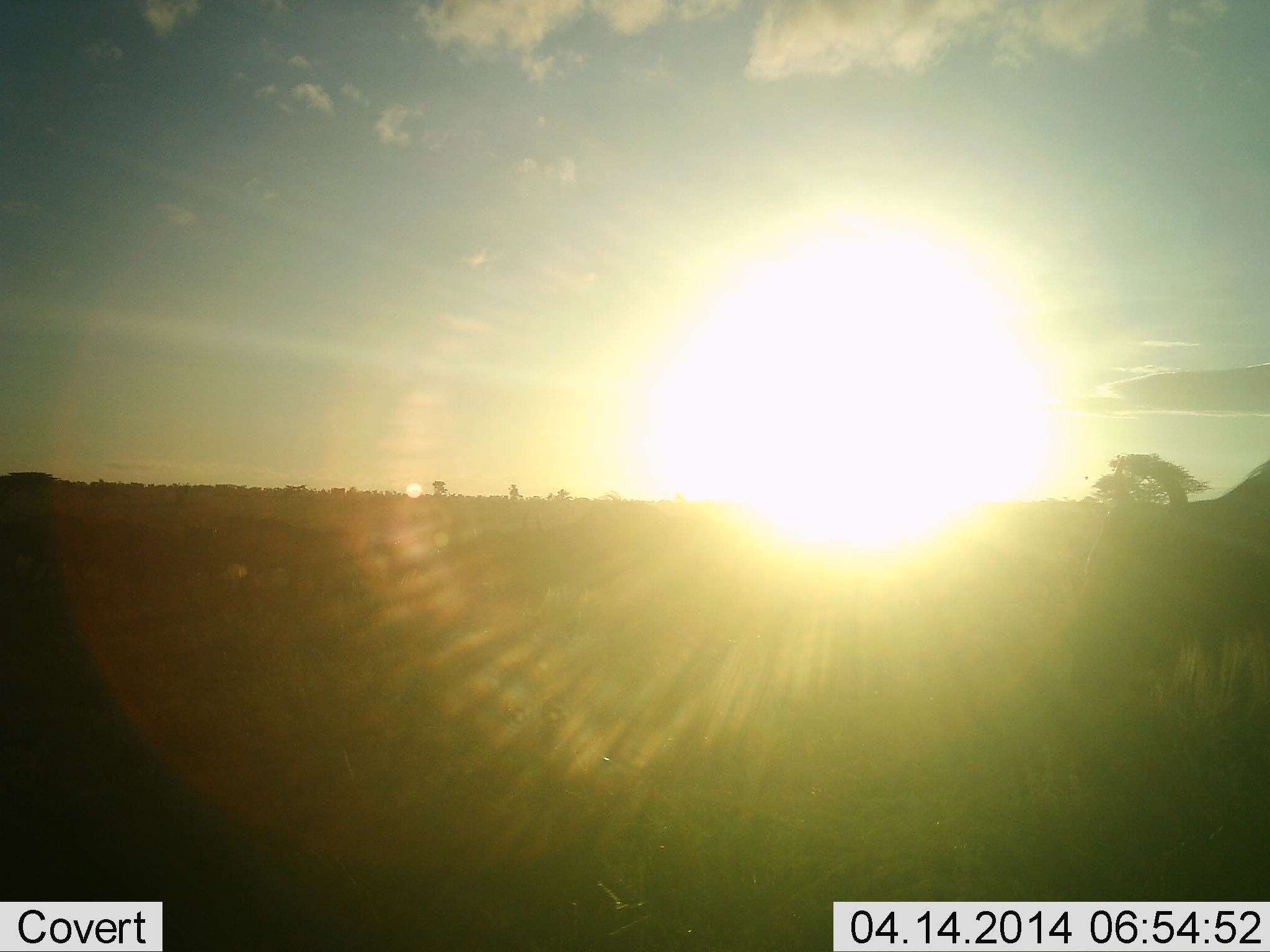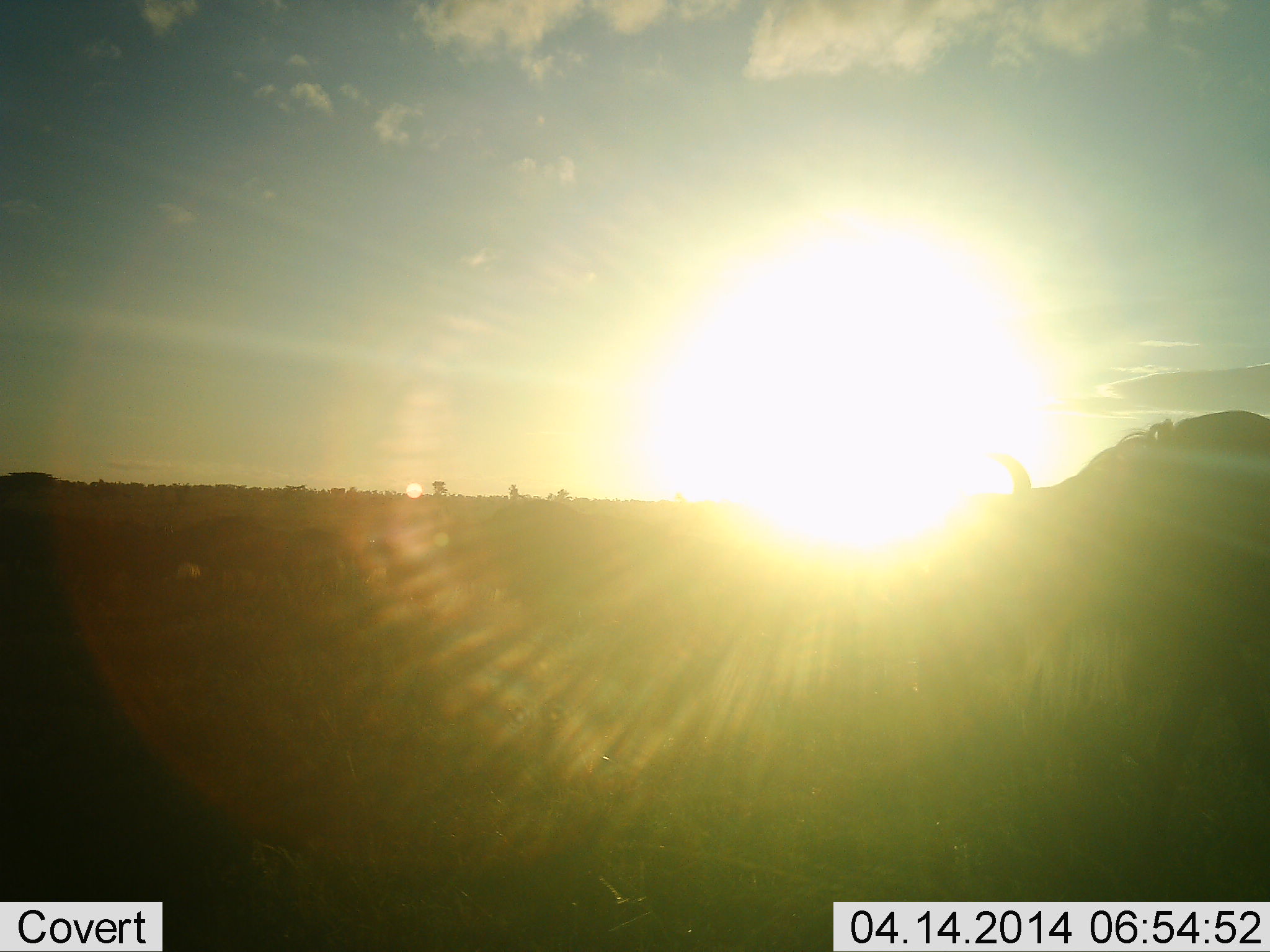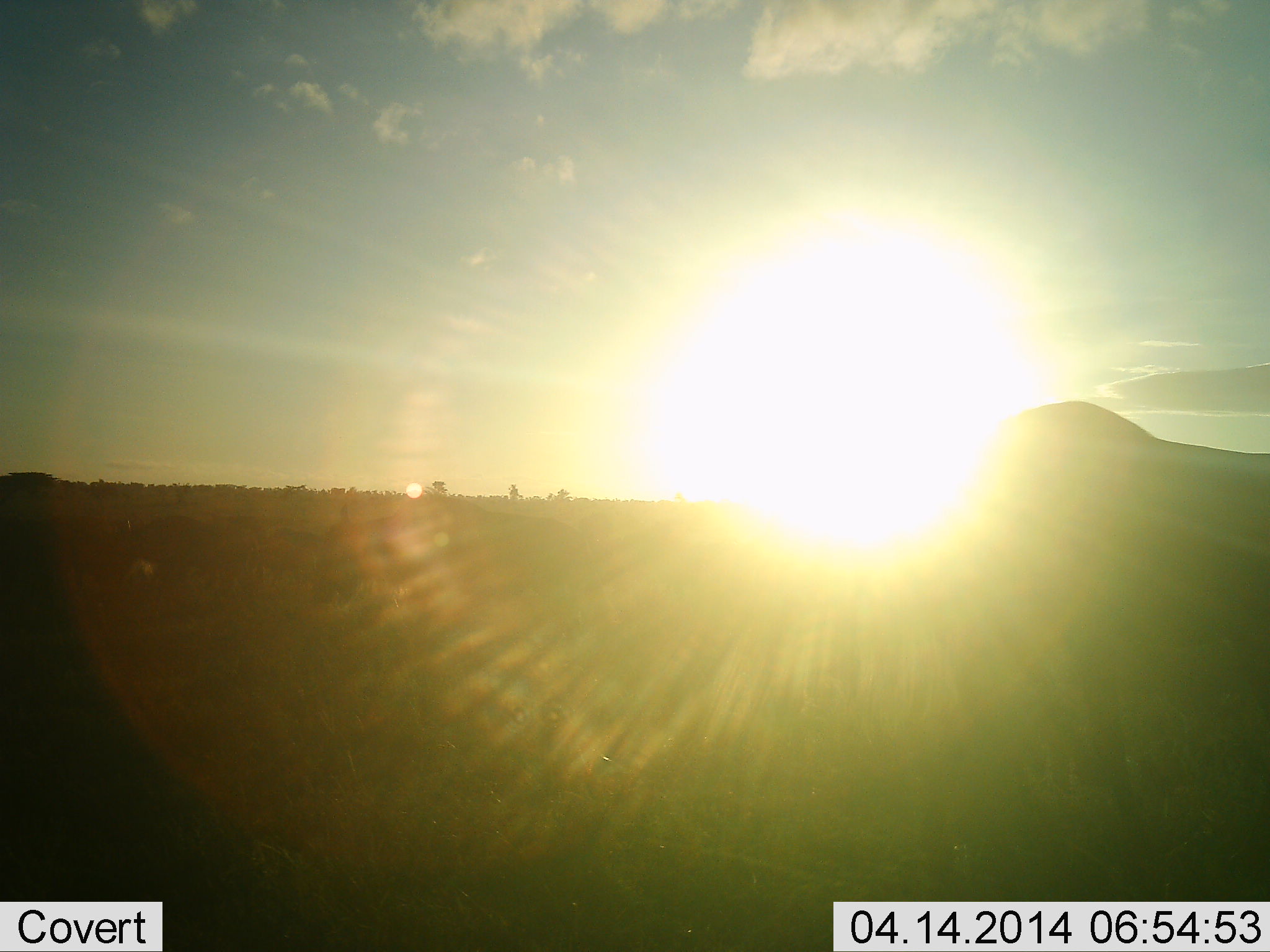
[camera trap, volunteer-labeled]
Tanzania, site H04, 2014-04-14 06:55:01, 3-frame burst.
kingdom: Animalia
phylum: Chordata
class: Mammalia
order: Artiodactyla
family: Bovidae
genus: Connochaetes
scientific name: Connochaetes taurinus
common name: blue wildebeest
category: wildebeest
Wildebeest (blue wildebeest) (Connochaetes taurinus), count 3. Behavior (volunteer vote fractions): standing 0%, resting 0%, moving 100%, interacting 0%. Young present (vote fraction): 0%. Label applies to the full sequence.